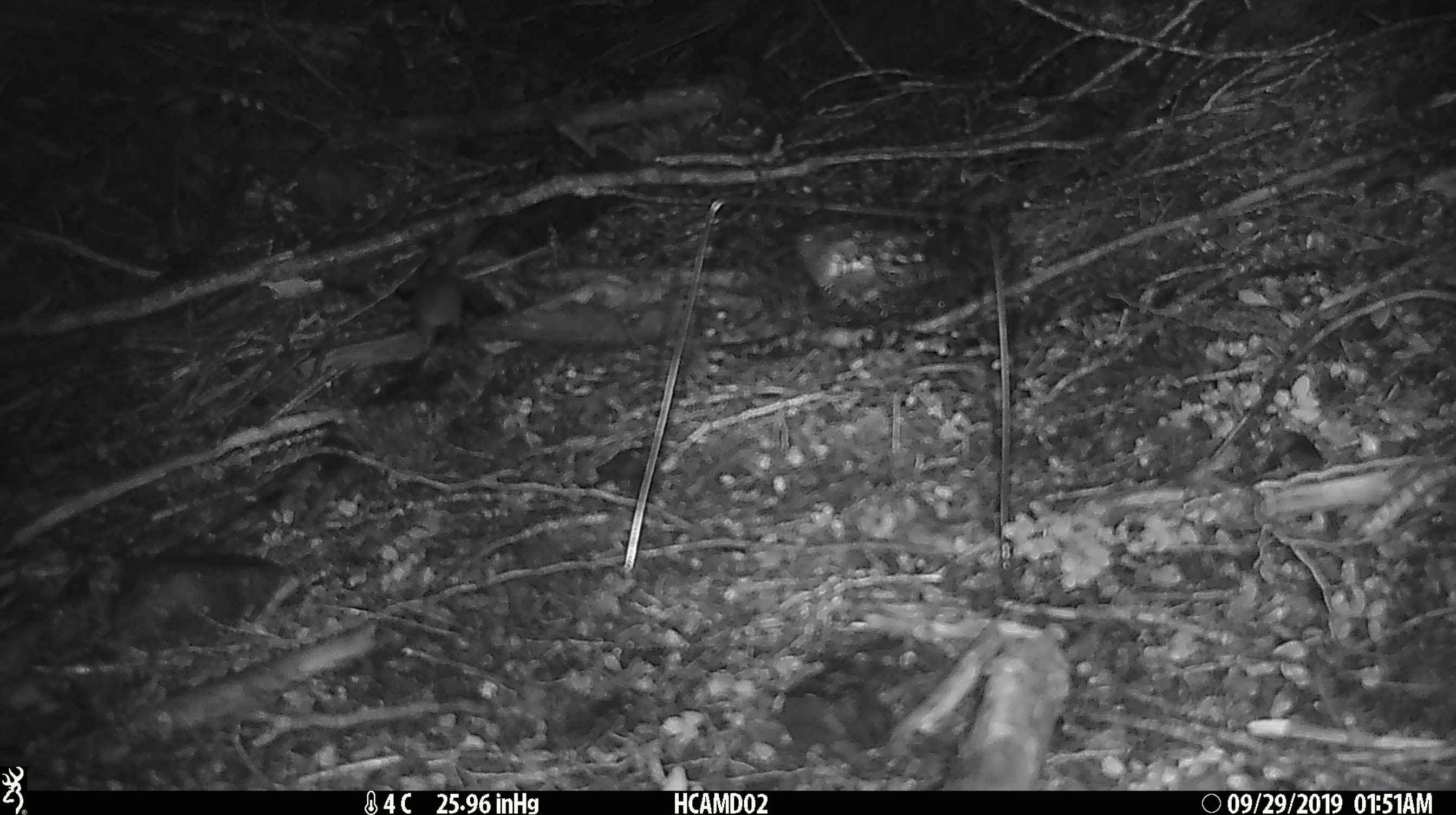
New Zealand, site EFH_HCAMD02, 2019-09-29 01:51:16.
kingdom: Animalia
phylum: Chordata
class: Mammalia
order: Rodentia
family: Muridae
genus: Mus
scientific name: Mus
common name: mouse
Mouse (Mus).